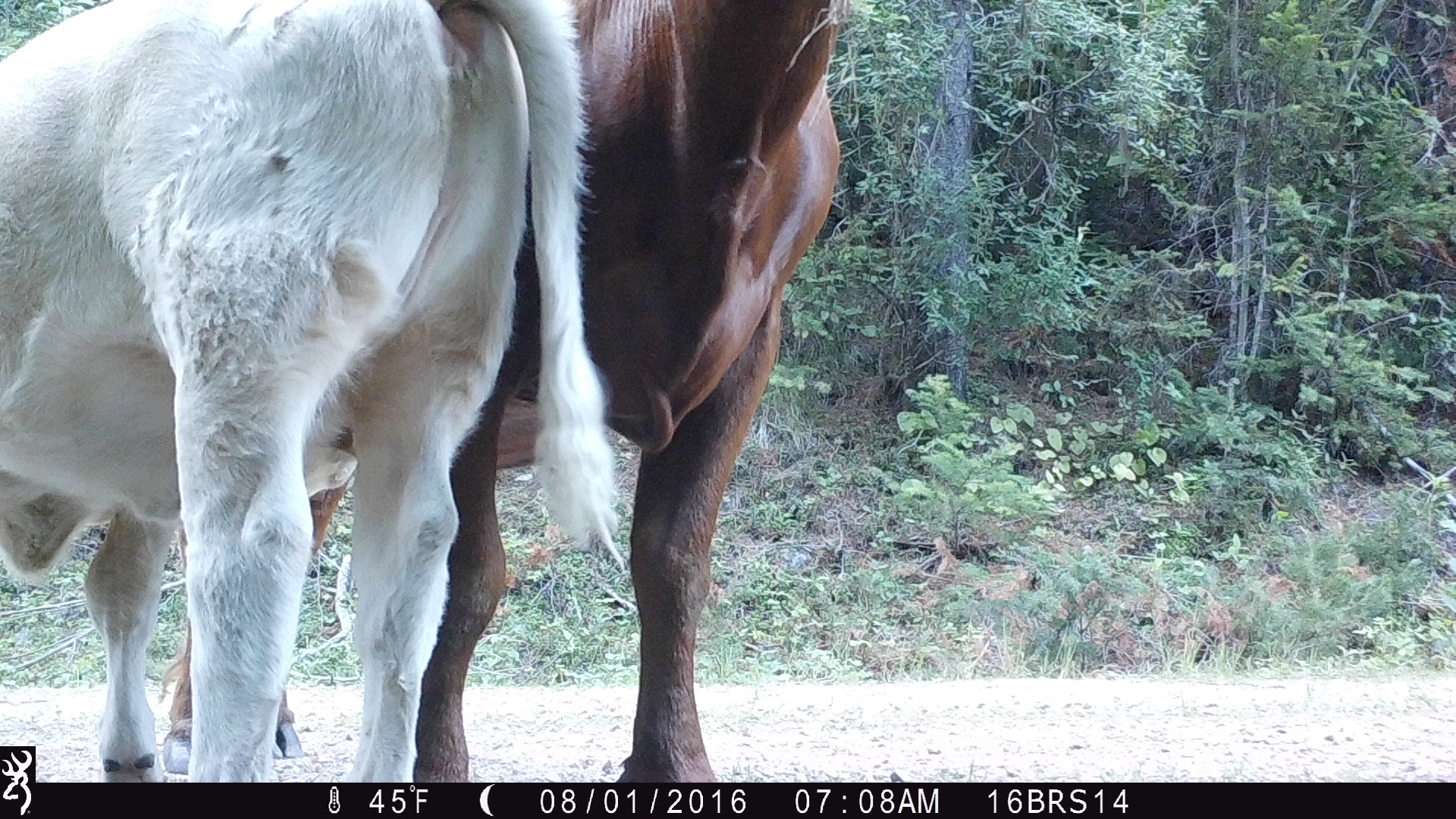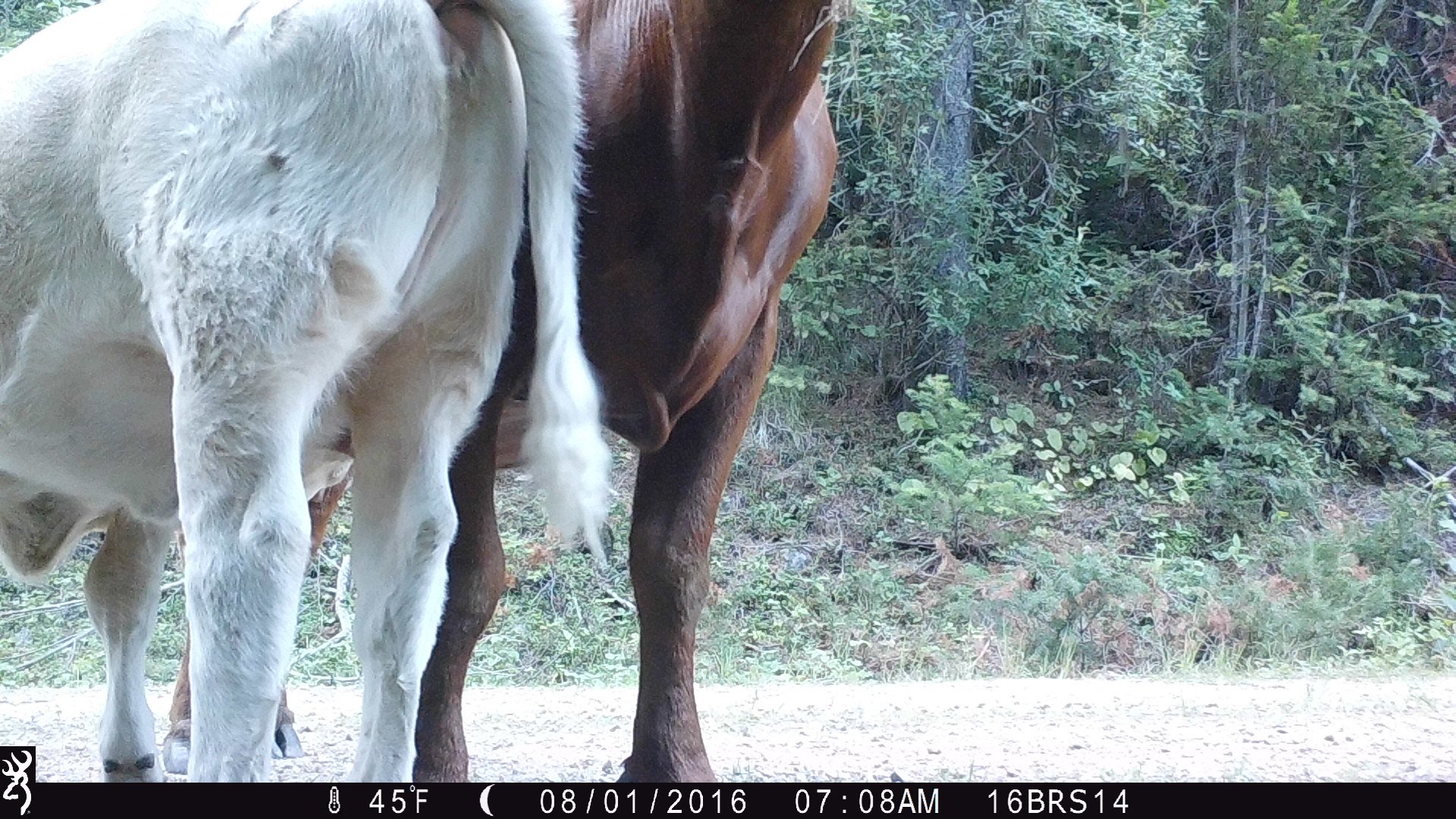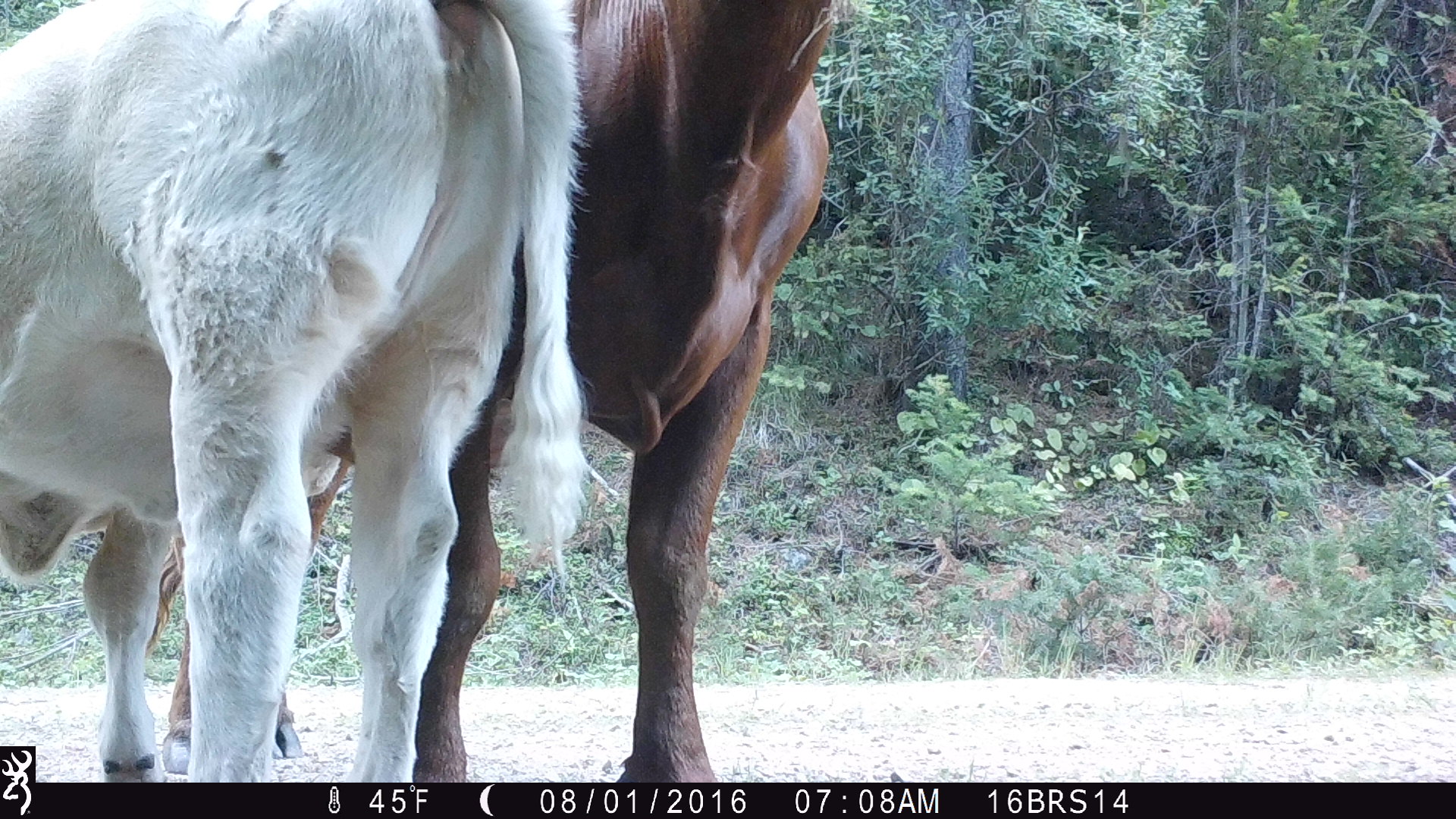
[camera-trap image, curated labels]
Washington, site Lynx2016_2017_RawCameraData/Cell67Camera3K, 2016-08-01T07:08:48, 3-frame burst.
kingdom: Animalia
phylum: Chordata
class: Mammalia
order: Artiodactyla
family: Bovidae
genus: Bos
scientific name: Bos taurus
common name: domestic cattle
Domestic cattle (Bos taurus). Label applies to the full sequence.